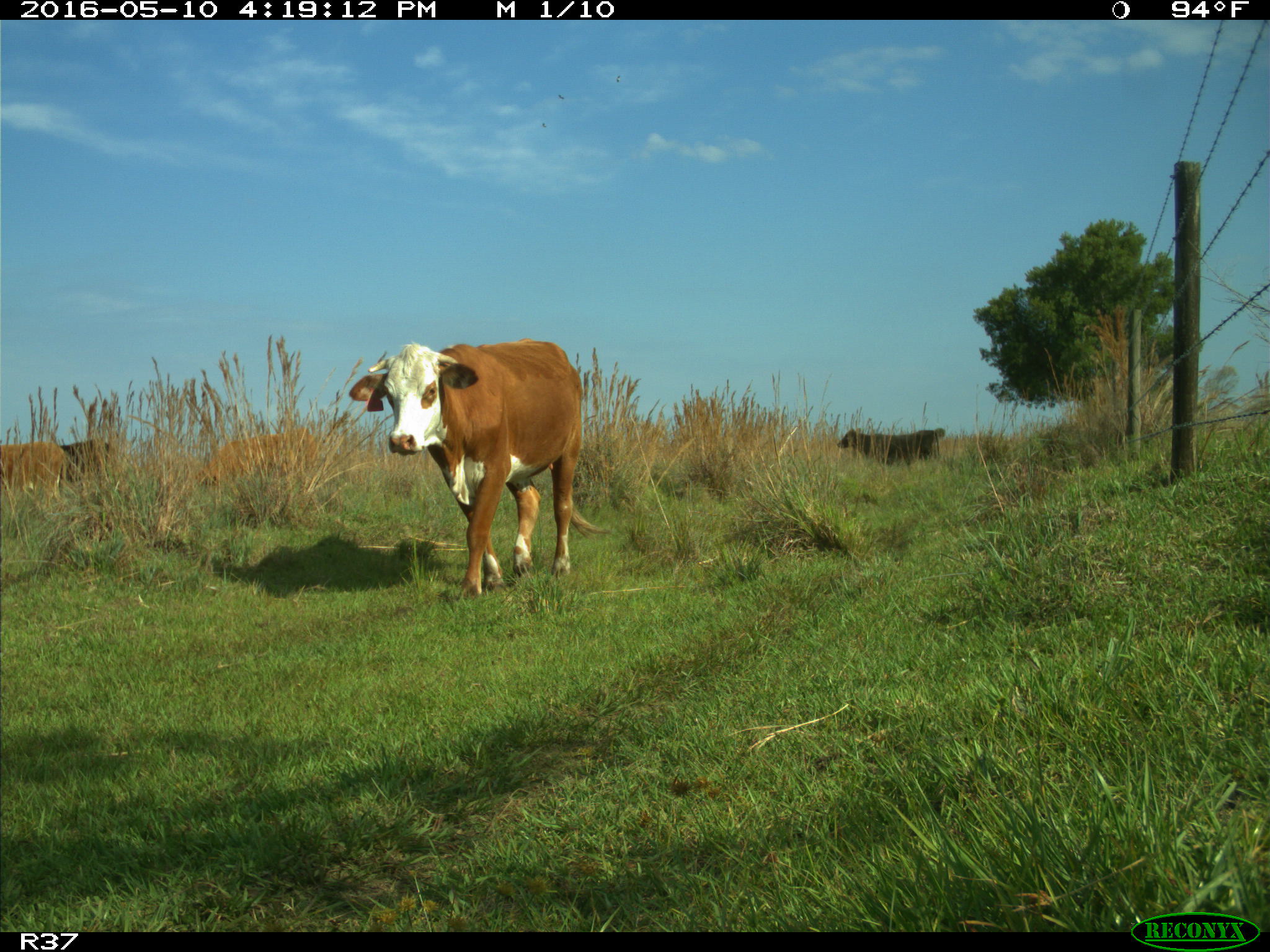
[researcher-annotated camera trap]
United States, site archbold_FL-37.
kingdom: Animalia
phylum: Chordata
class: Mammalia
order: Artiodactyla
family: Bovidae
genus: Bos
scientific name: Bos taurus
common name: domestic cow